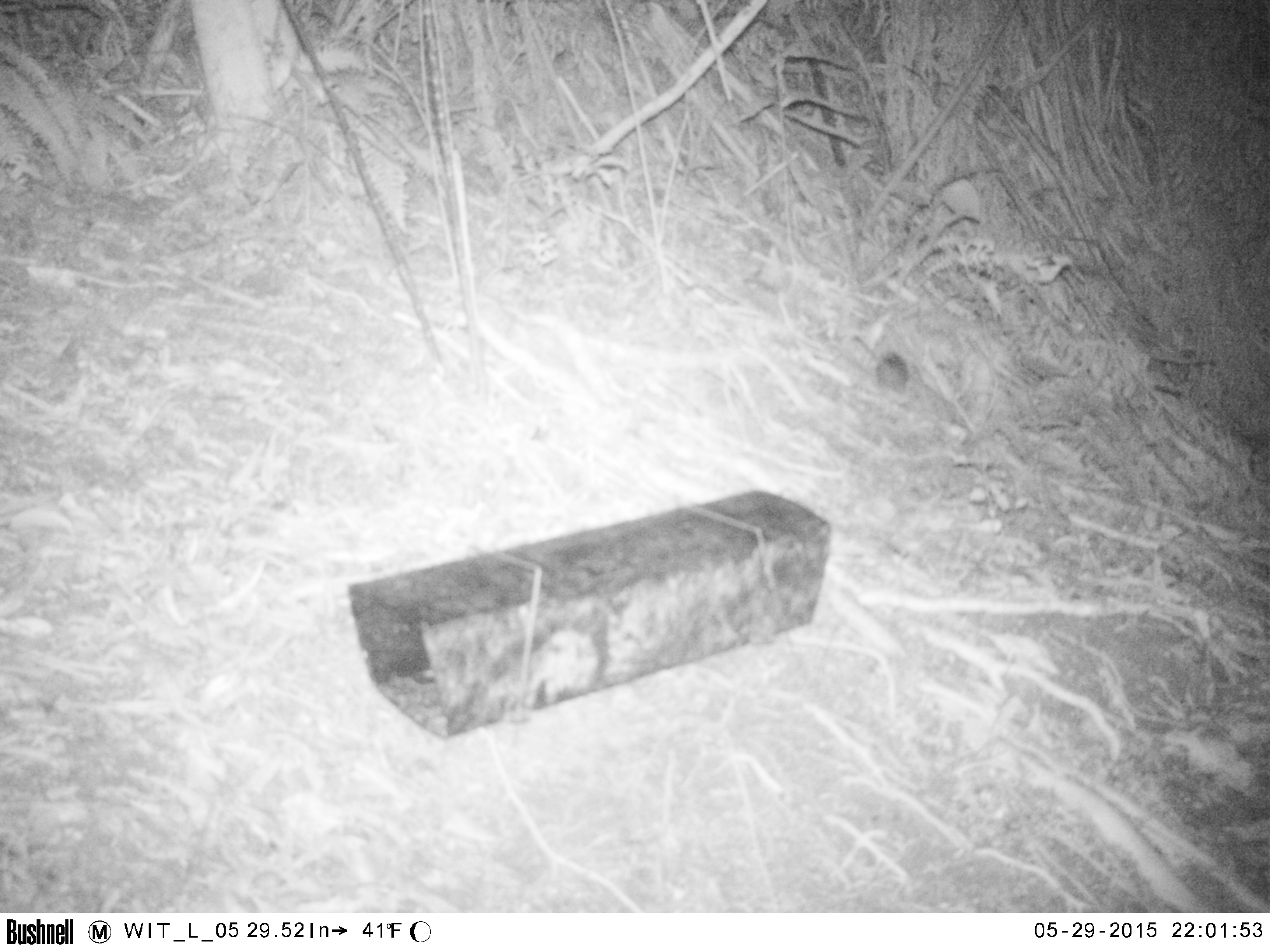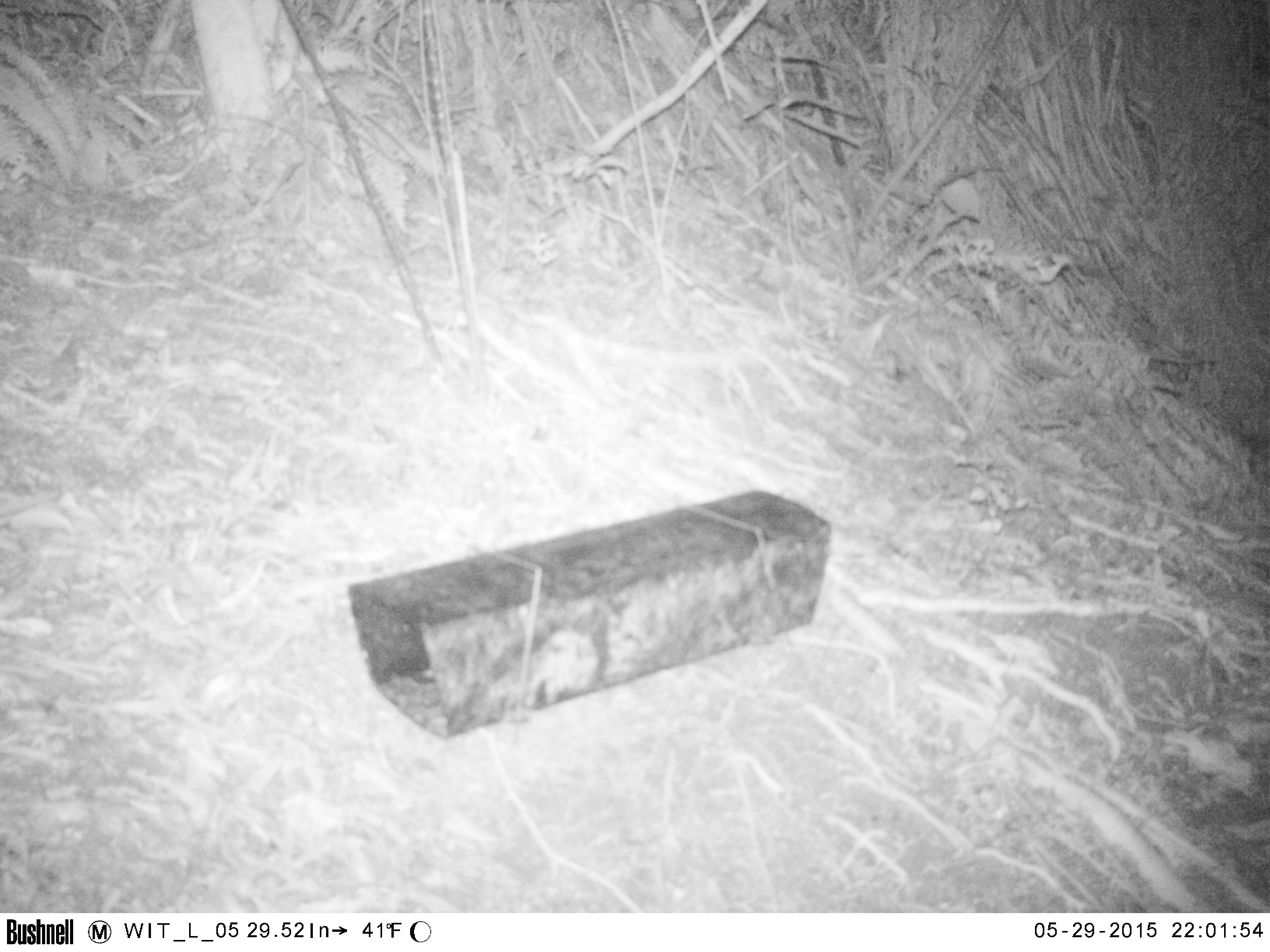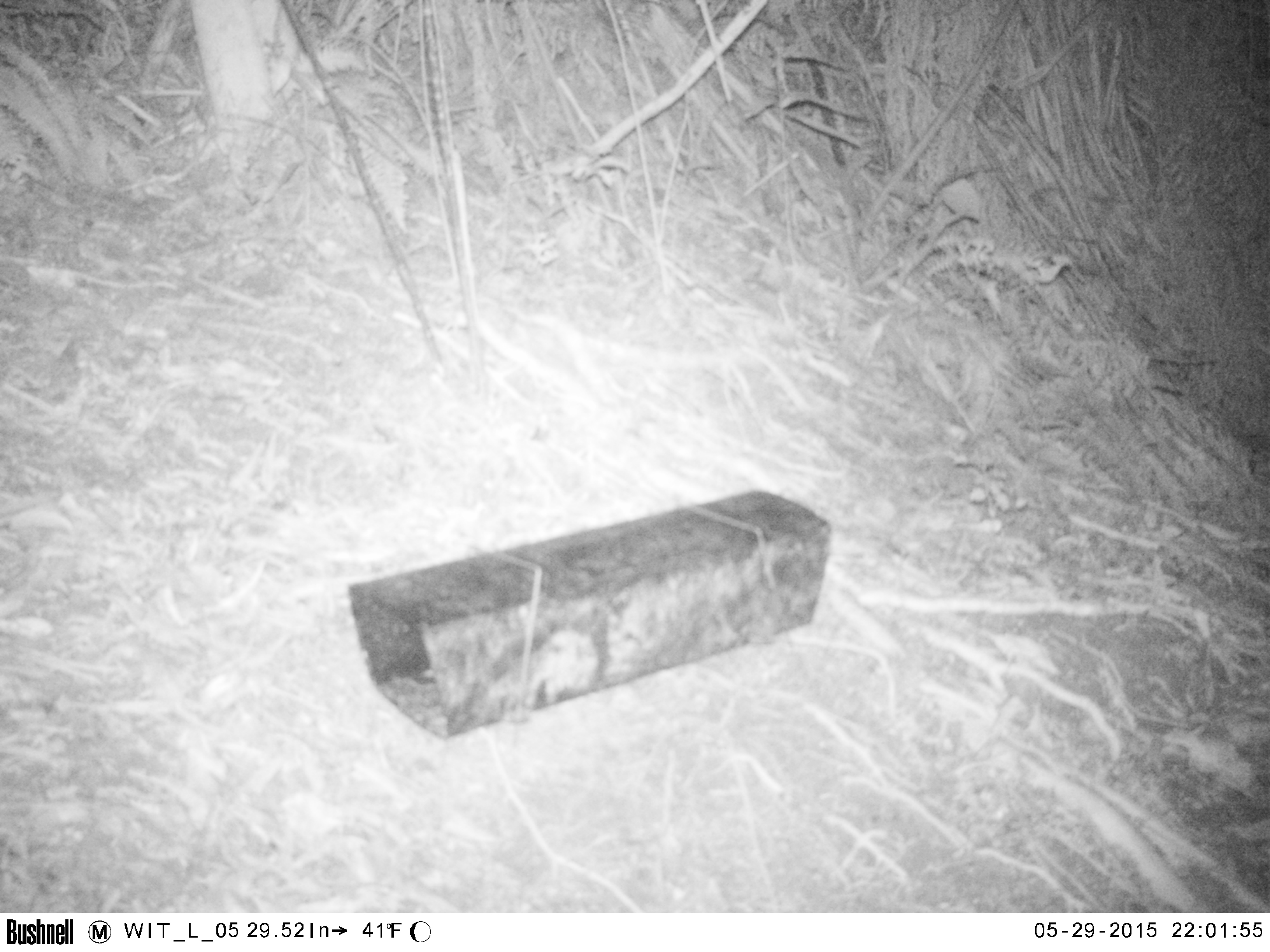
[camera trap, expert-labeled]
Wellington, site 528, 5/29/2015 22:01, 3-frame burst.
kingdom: Animalia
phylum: Chordata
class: Mammalia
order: Rodentia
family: Muridae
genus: Rattus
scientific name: Rattus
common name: rat